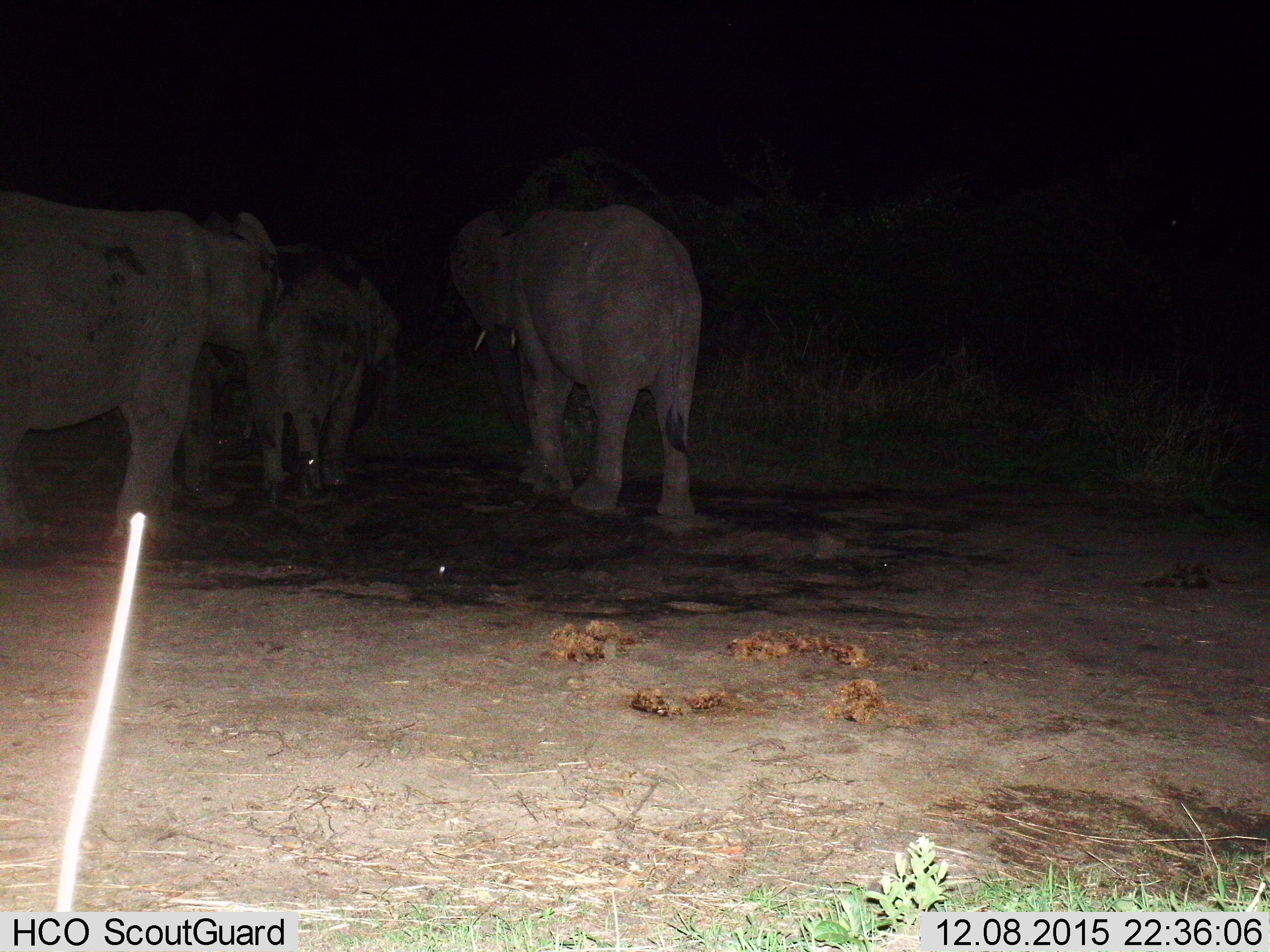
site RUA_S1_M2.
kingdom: Animalia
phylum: Chordata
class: Mammalia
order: Proboscidea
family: Elephantidae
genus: Loxodonta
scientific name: Loxodonta africana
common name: african bush elephant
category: elephant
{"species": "elephant (african bush elephant) (Loxodonta africana)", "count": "4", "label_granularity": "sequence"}